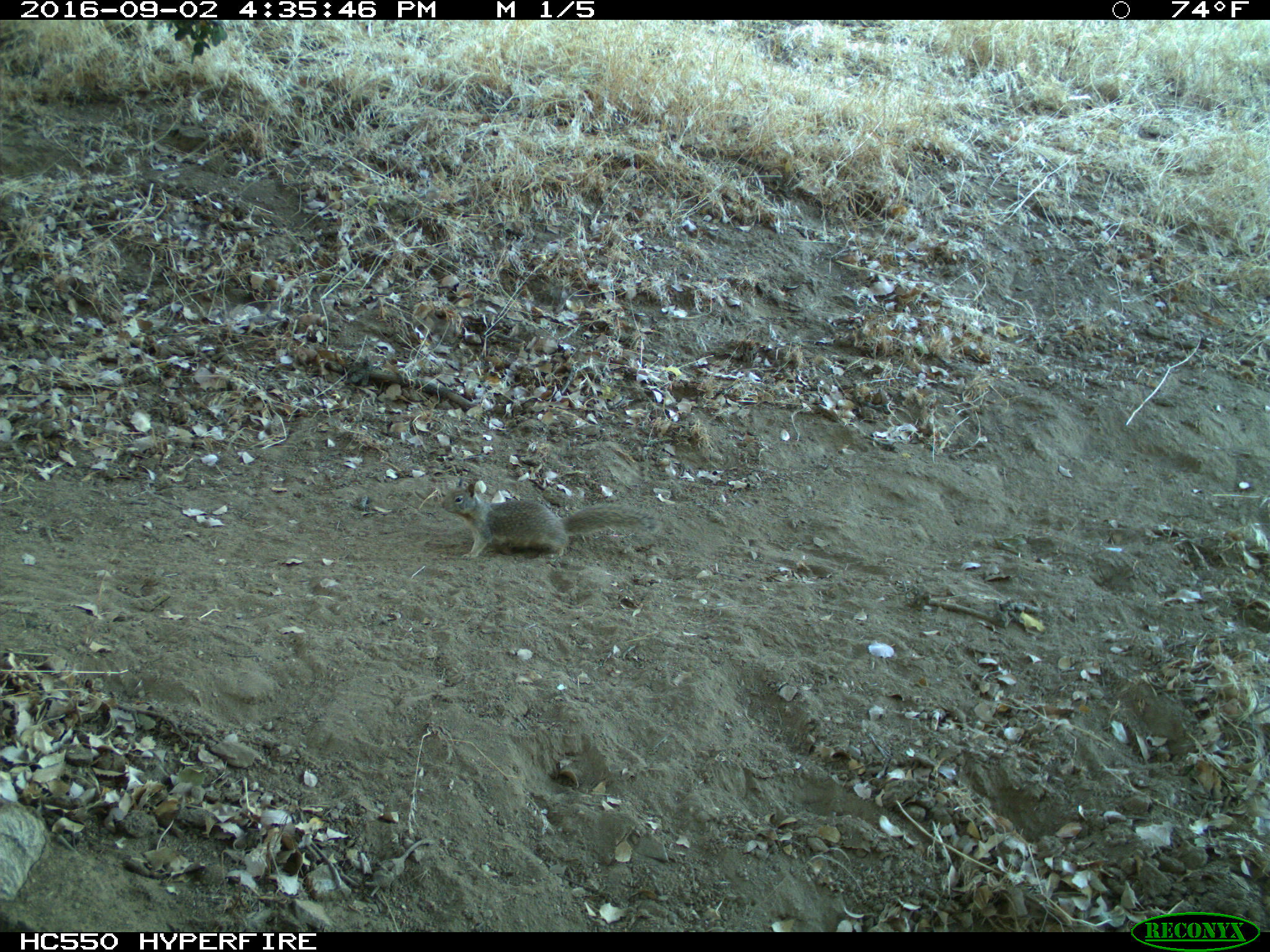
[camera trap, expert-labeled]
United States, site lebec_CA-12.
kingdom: Animalia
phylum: Chordata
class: Mammalia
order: Rodentia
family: Sciuridae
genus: Otospermophilus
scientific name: Otospermophilus beecheyi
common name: california ground squirrel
Otospermophilus beecheyi (california ground squirrel).